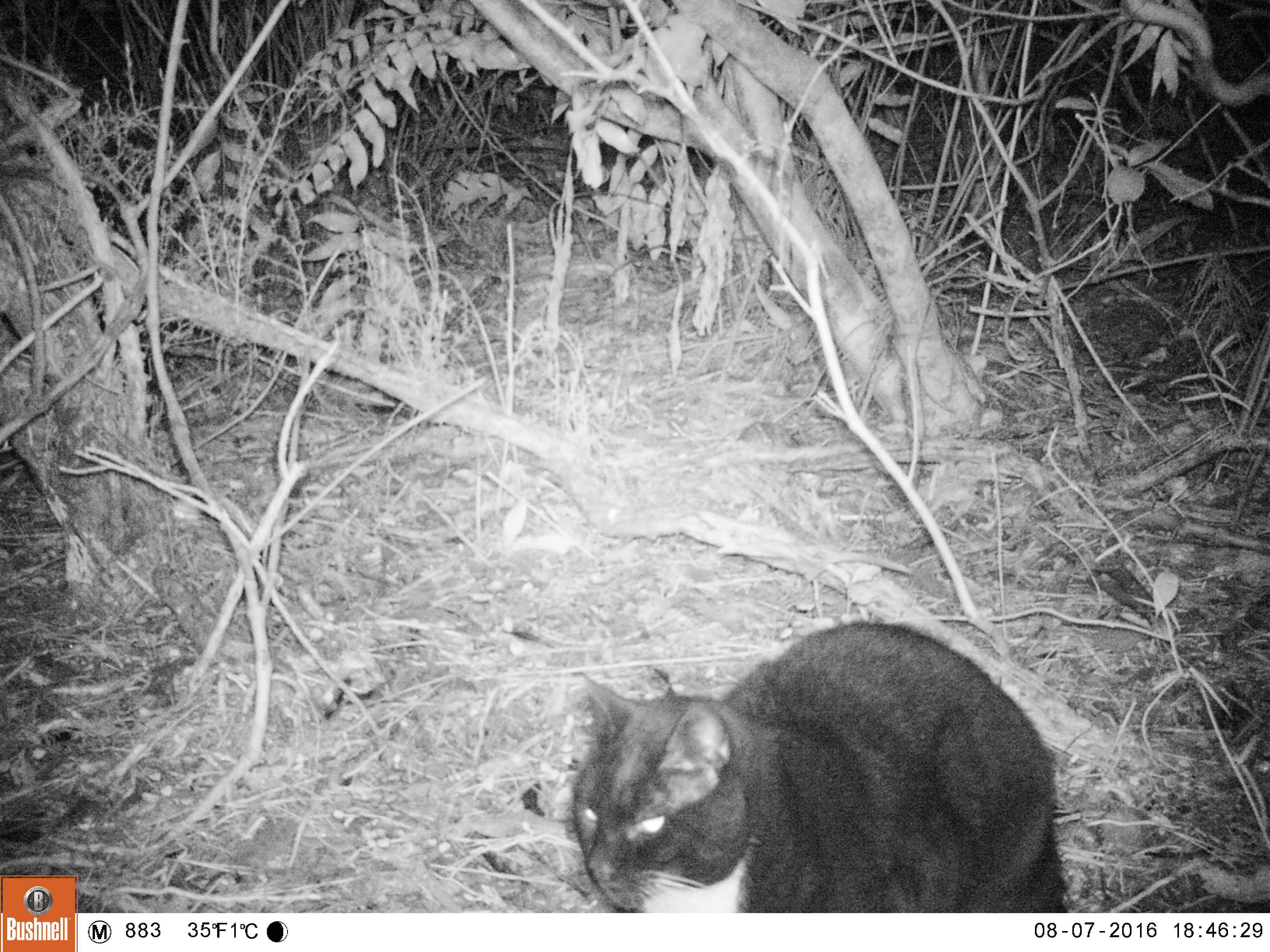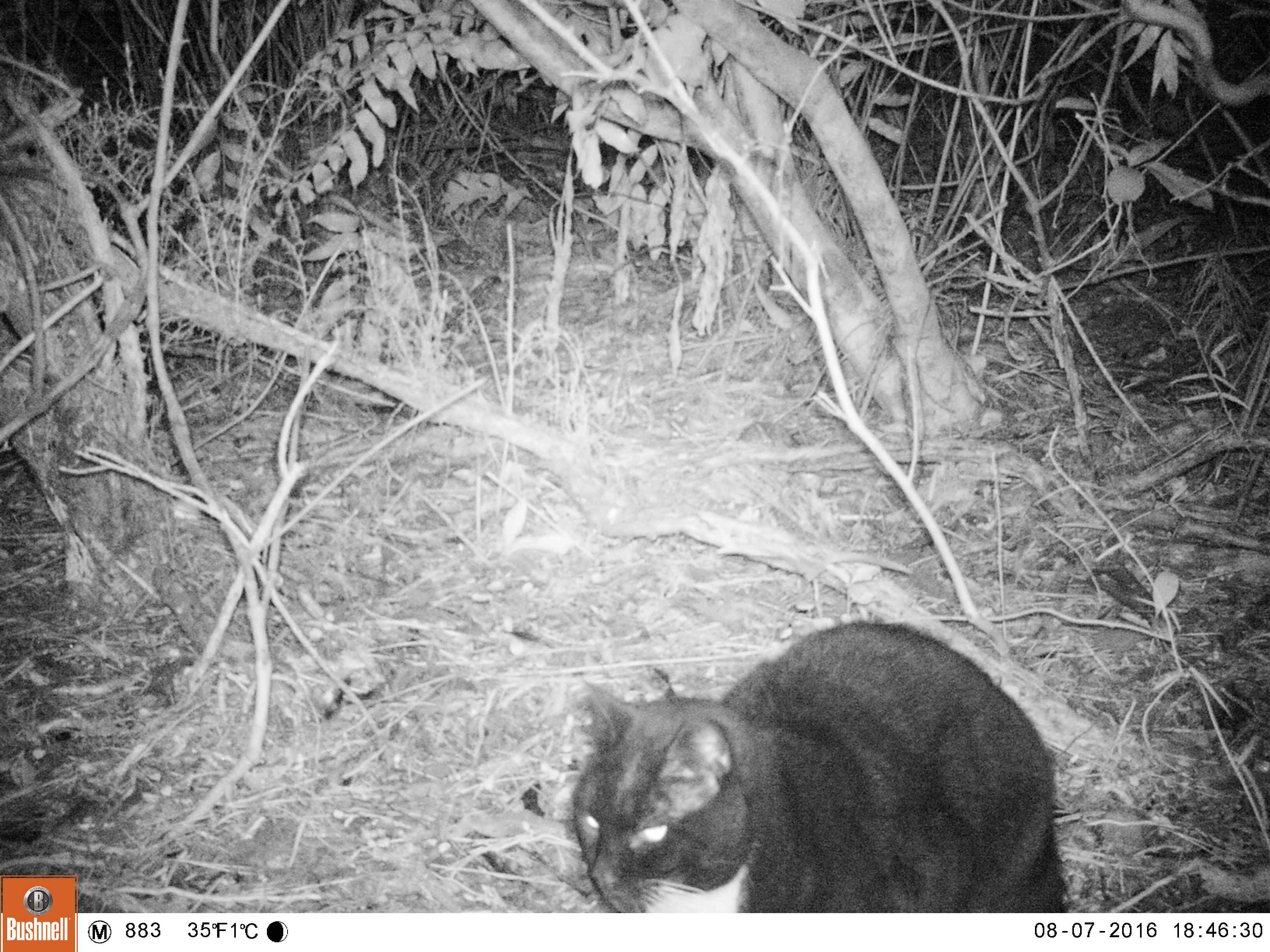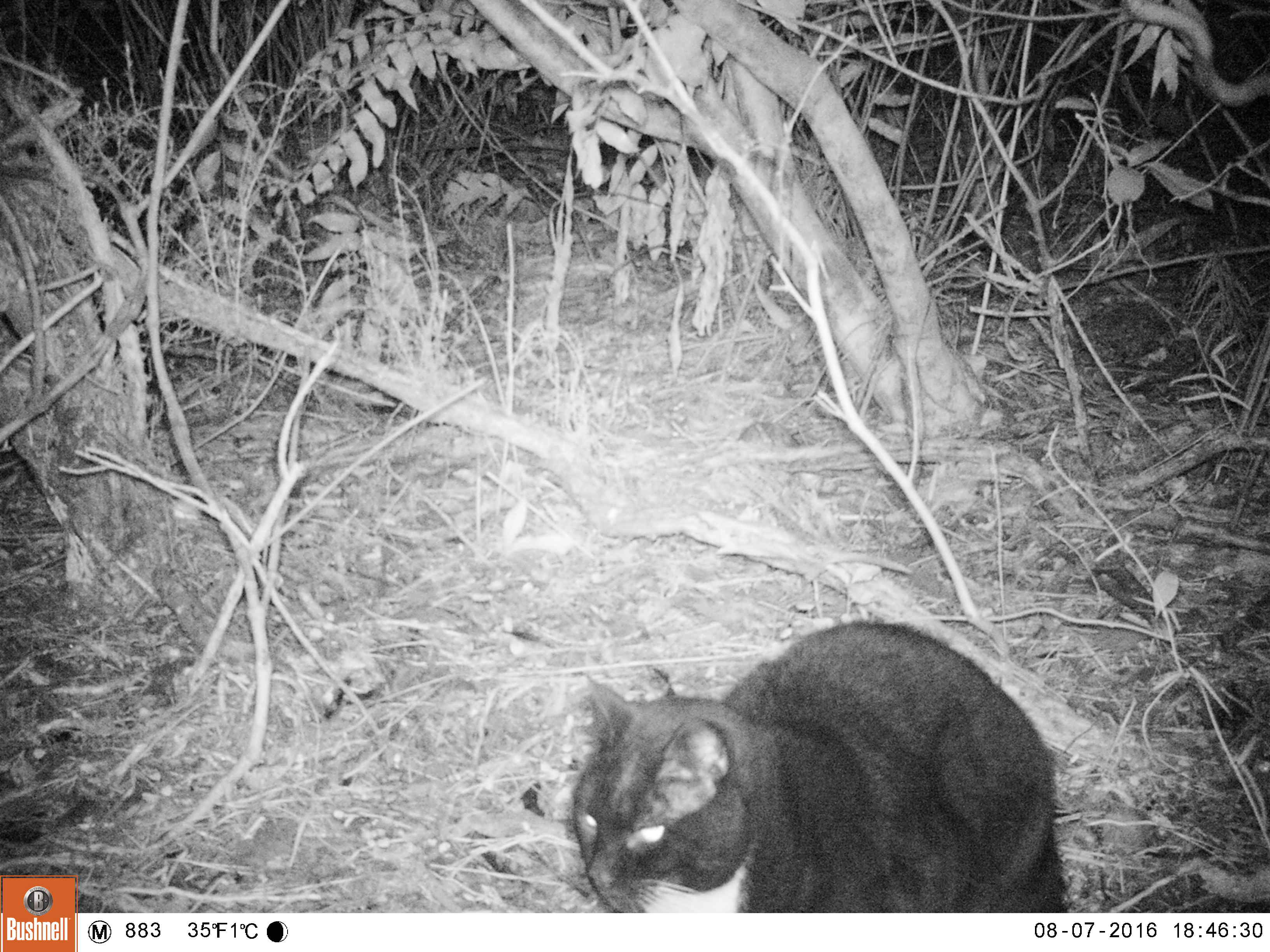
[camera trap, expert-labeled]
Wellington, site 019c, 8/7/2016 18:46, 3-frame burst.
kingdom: Animalia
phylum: Chordata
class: Mammalia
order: Carnivora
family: Felidae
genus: Felis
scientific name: Felis catus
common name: cat